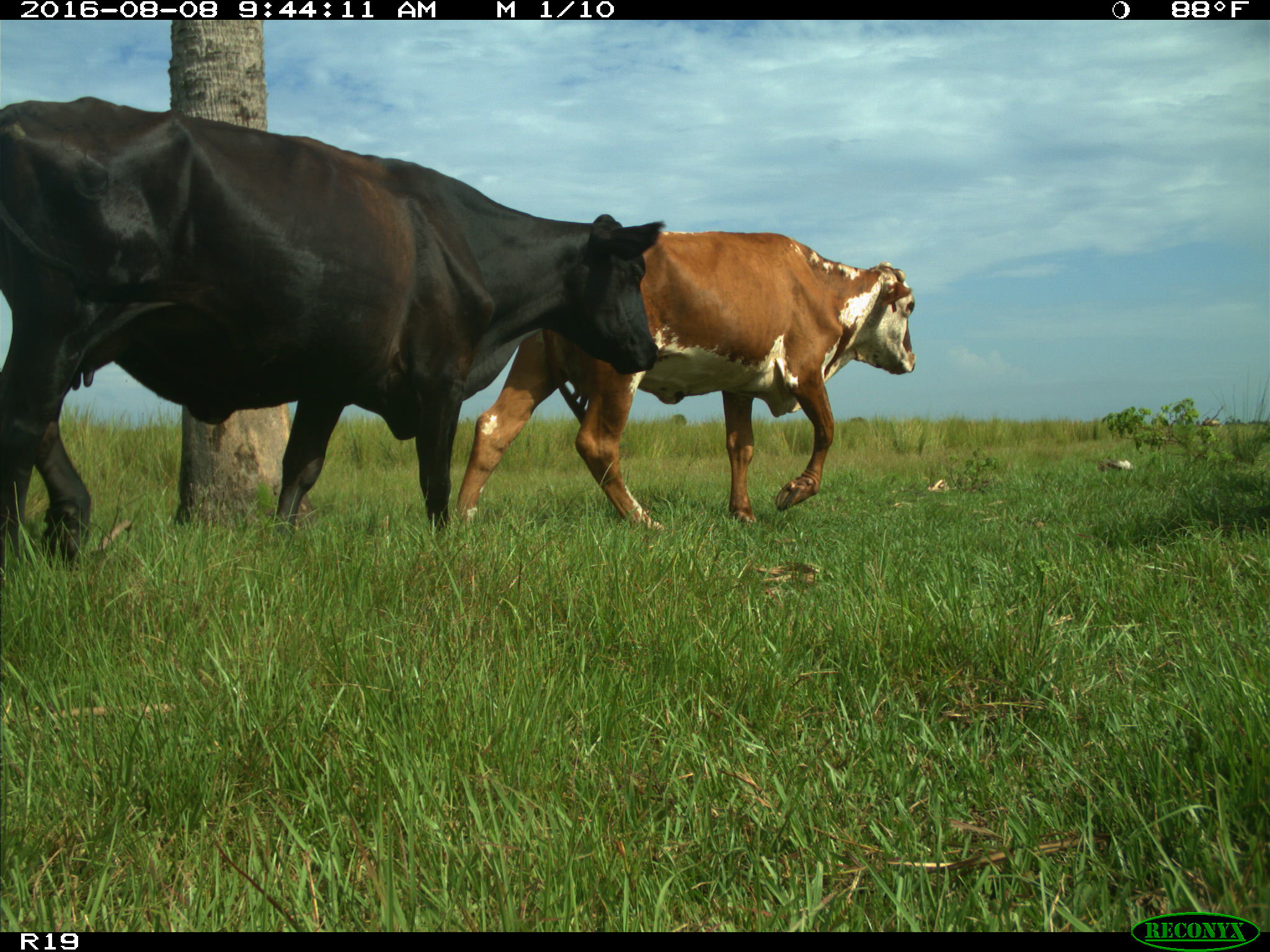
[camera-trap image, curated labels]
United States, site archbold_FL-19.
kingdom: Animalia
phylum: Chordata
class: Mammalia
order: Artiodactyla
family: Bovidae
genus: Bos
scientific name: Bos taurus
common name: domestic cow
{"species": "Bos taurus (domestic cow)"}